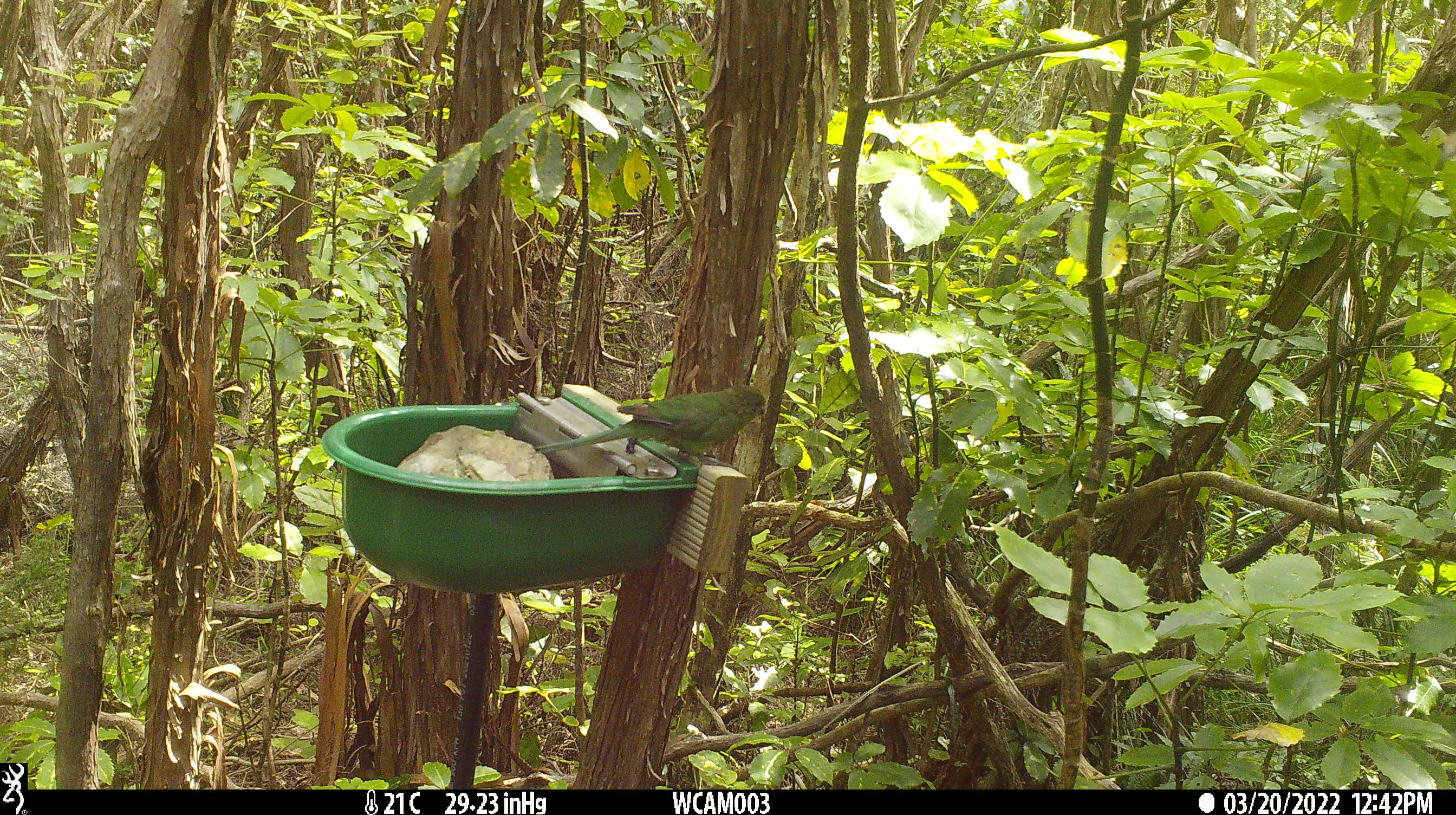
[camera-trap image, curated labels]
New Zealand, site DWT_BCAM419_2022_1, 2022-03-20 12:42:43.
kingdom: Animalia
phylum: Chordata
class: Aves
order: Psittaciformes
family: Psittaculidae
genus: Cyanoramphus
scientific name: Cyanoramphus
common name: parakeet